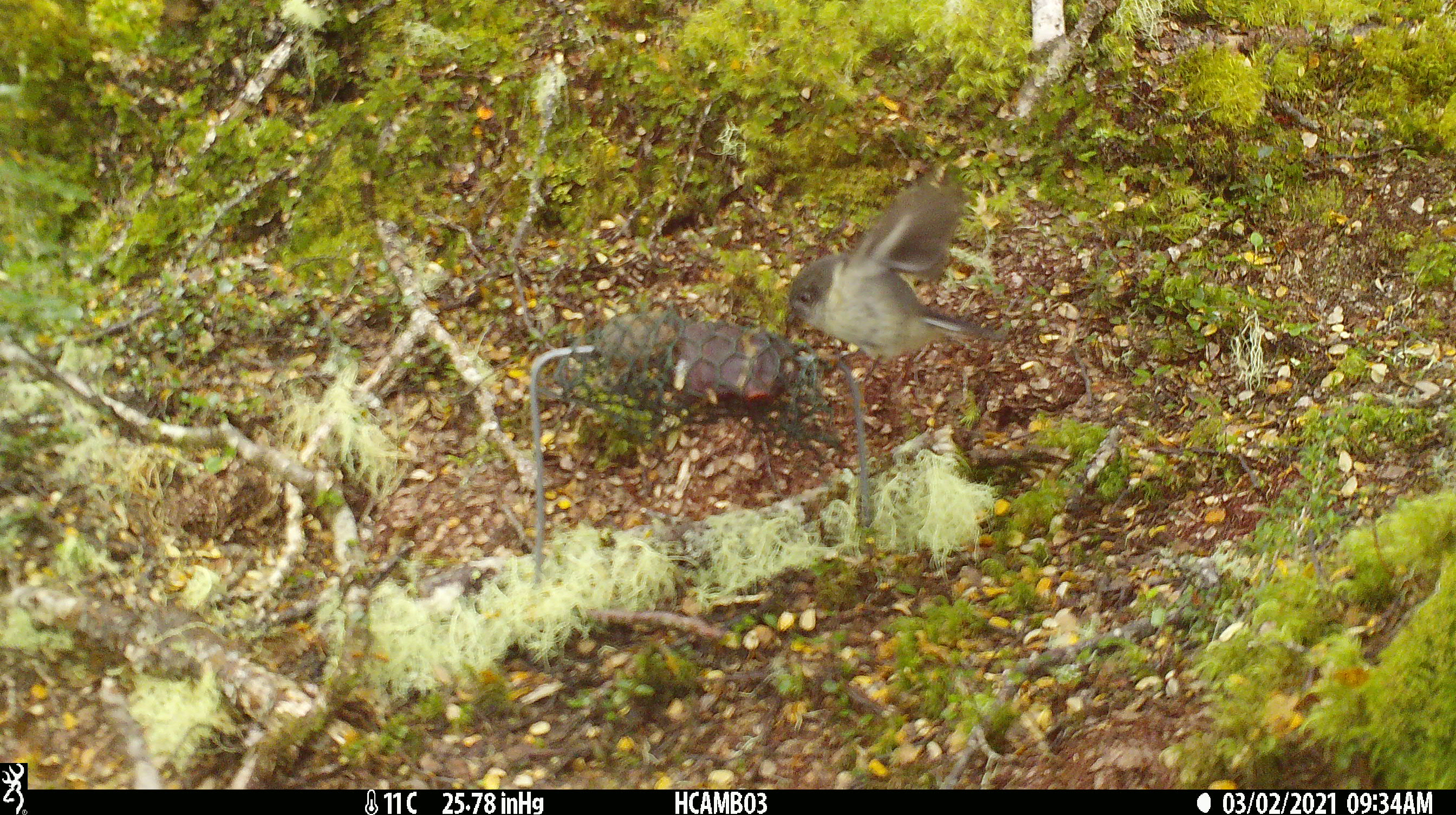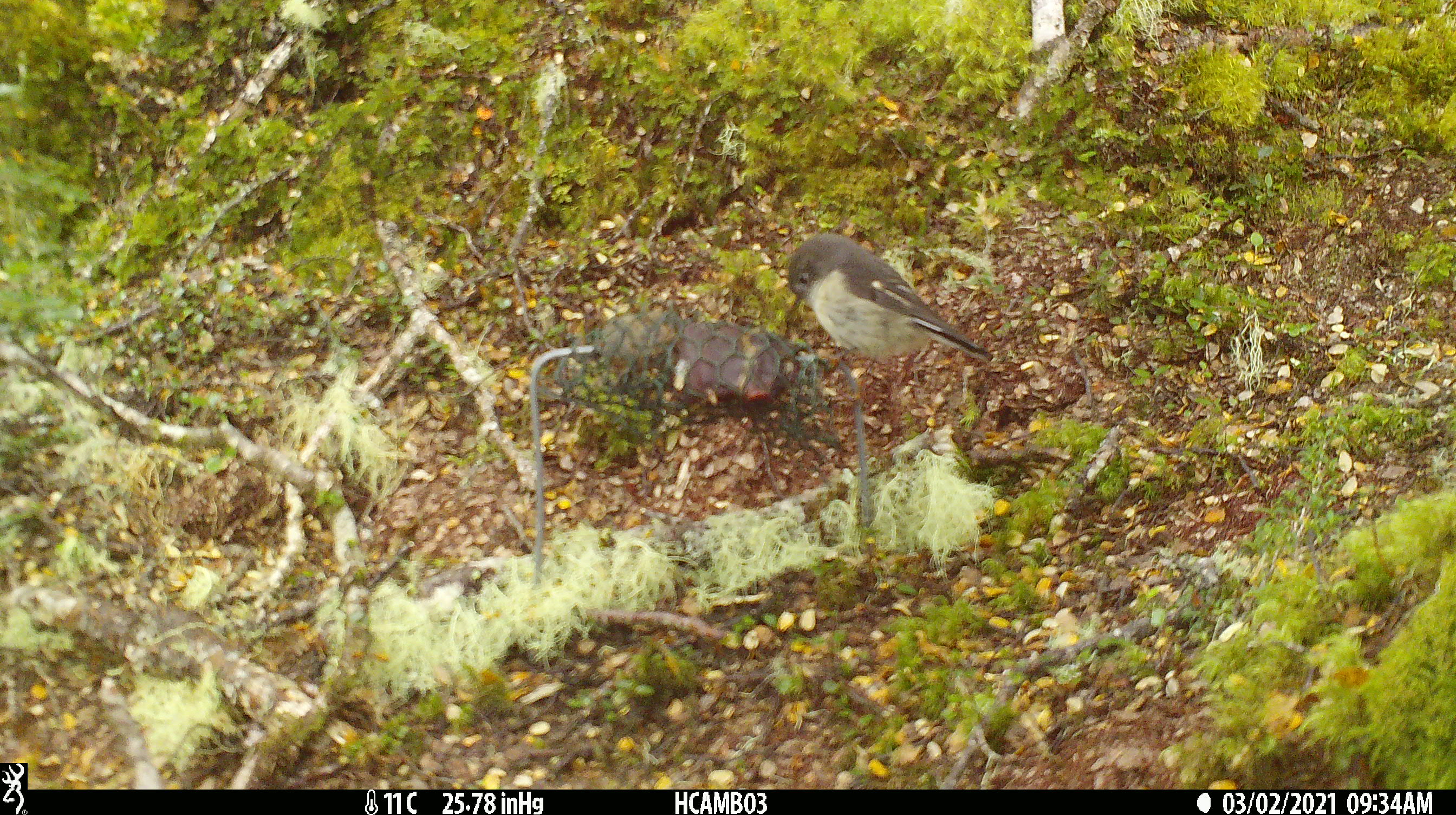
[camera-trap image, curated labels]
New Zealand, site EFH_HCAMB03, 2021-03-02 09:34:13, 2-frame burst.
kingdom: Animalia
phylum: Chordata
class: Aves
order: Passeriformes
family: Petroicidae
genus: Petroica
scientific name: Petroica macrocephala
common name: tomtit